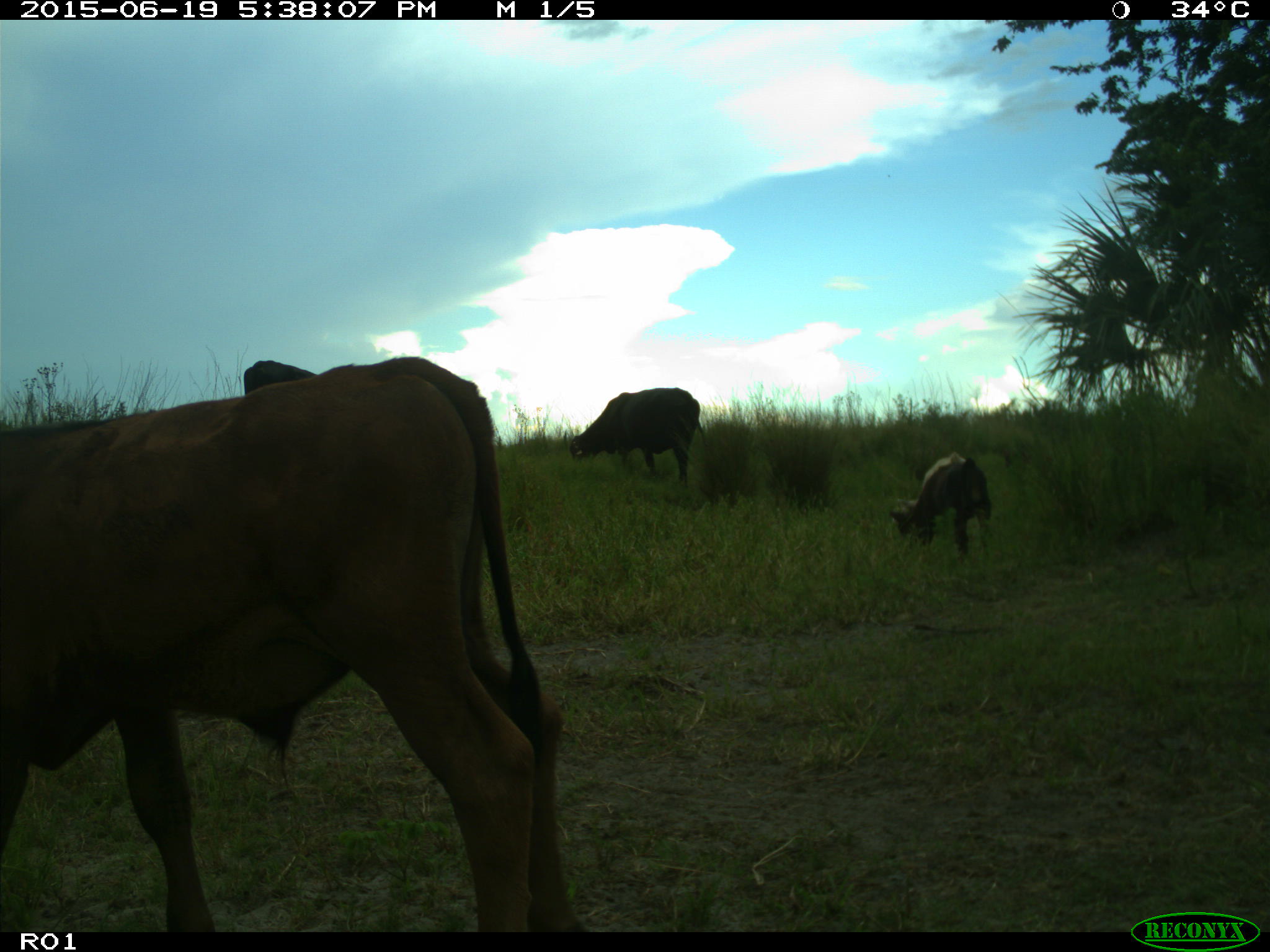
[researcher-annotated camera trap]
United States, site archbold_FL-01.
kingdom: Animalia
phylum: Chordata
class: Mammalia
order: Artiodactyla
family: Bovidae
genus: Bos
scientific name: Bos taurus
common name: domestic cow